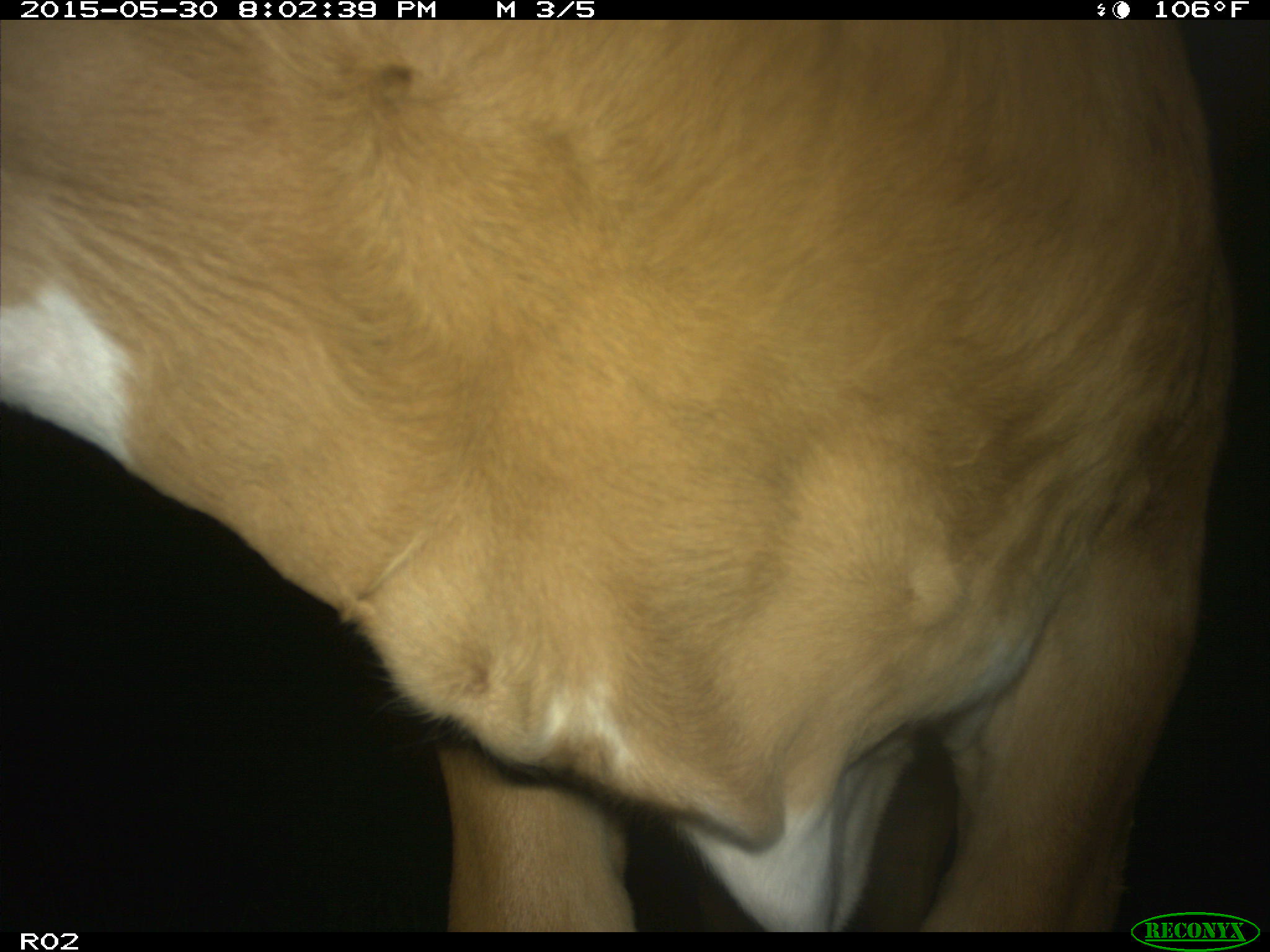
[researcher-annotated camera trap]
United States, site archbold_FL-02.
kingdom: Animalia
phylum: Chordata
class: Mammalia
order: Artiodactyla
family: Bovidae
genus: Bos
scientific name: Bos taurus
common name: domestic cow